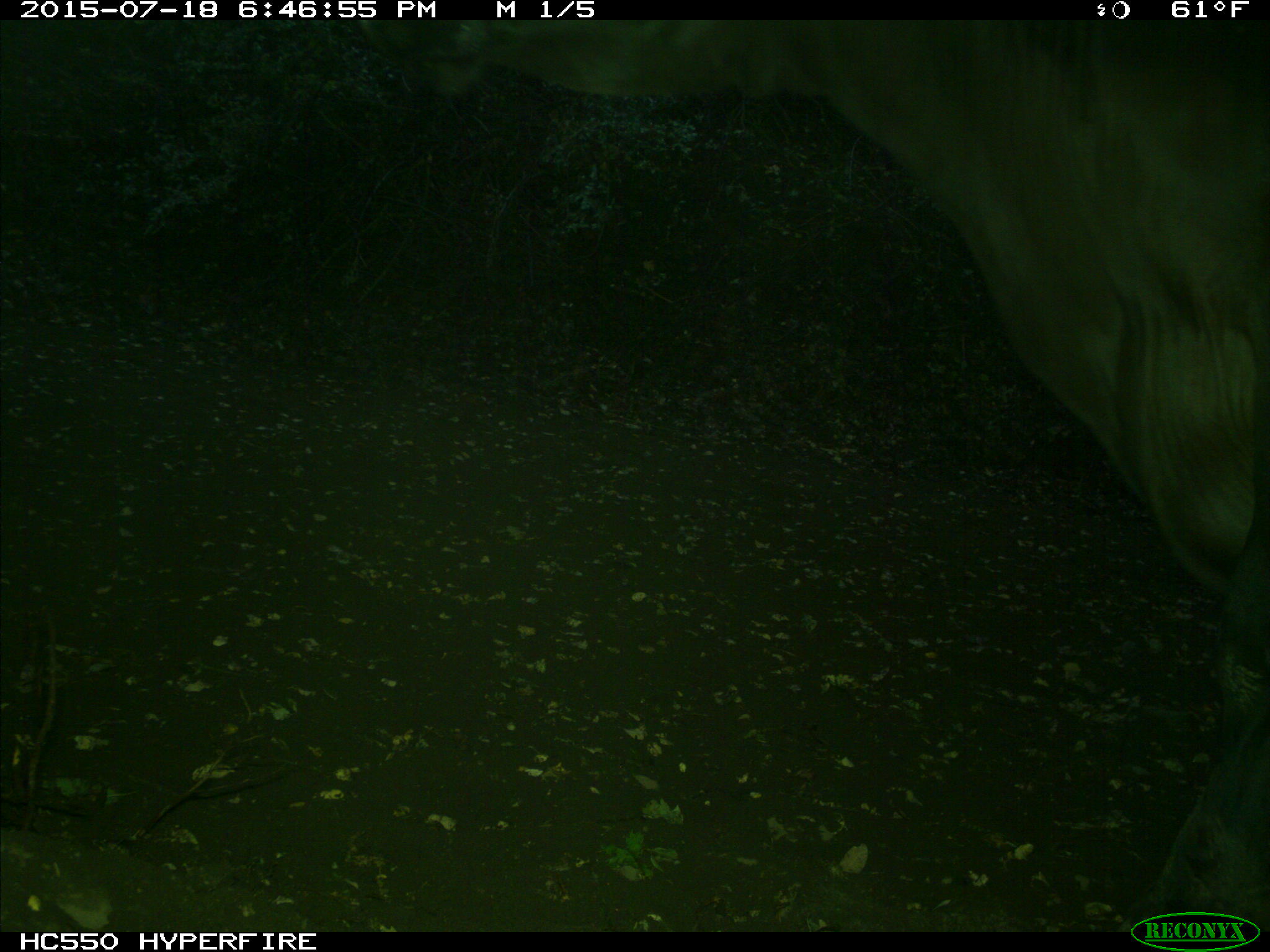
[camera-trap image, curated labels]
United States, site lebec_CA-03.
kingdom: Animalia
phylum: Chordata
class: Mammalia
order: Artiodactyla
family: Bovidae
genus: Bos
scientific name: Bos taurus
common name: domestic cow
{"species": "Bos taurus (domestic cow)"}